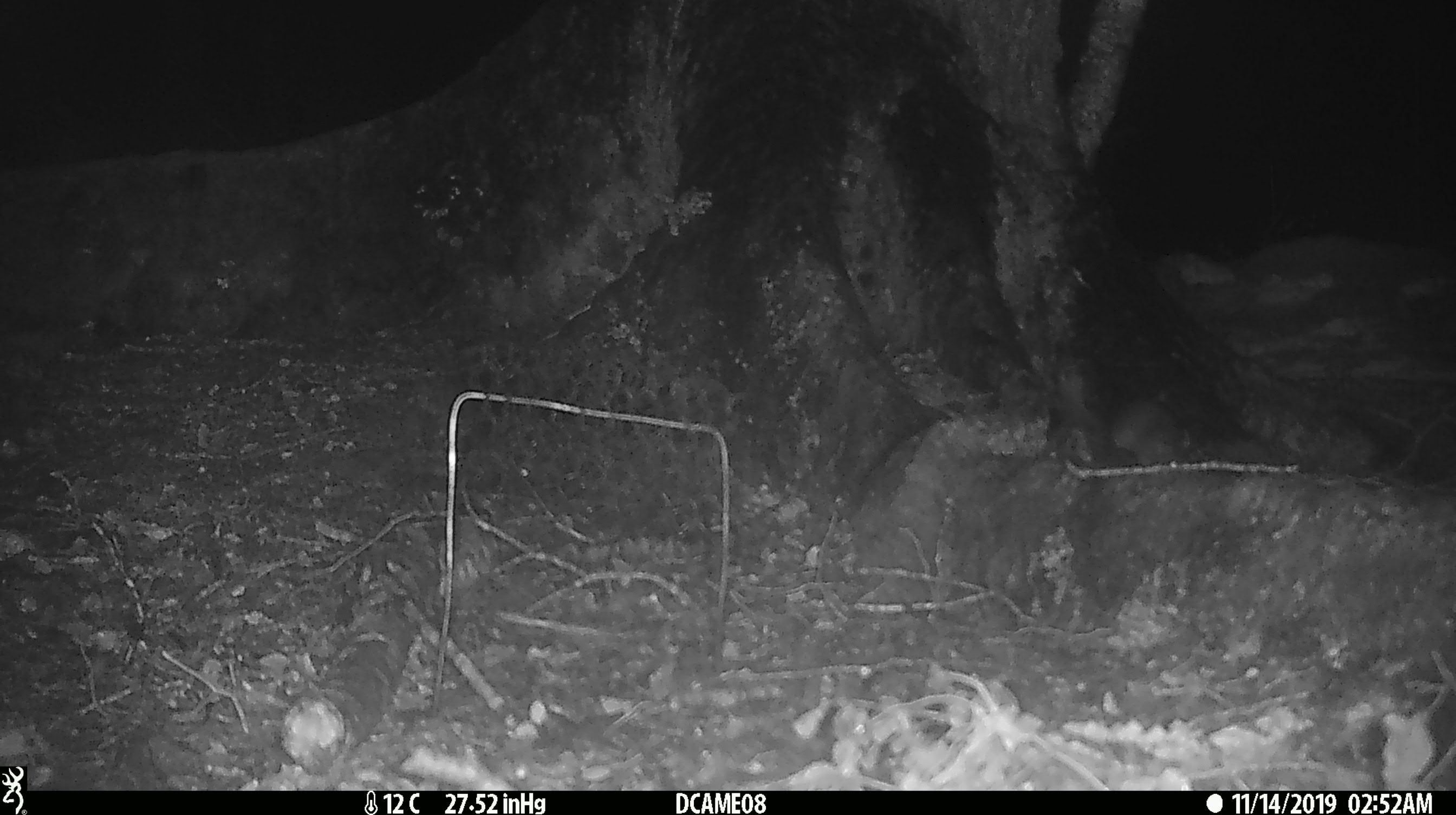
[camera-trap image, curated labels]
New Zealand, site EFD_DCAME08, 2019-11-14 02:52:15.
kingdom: Animalia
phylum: Chordata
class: Mammalia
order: Rodentia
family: Muridae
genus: Rattus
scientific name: Rattus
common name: rat